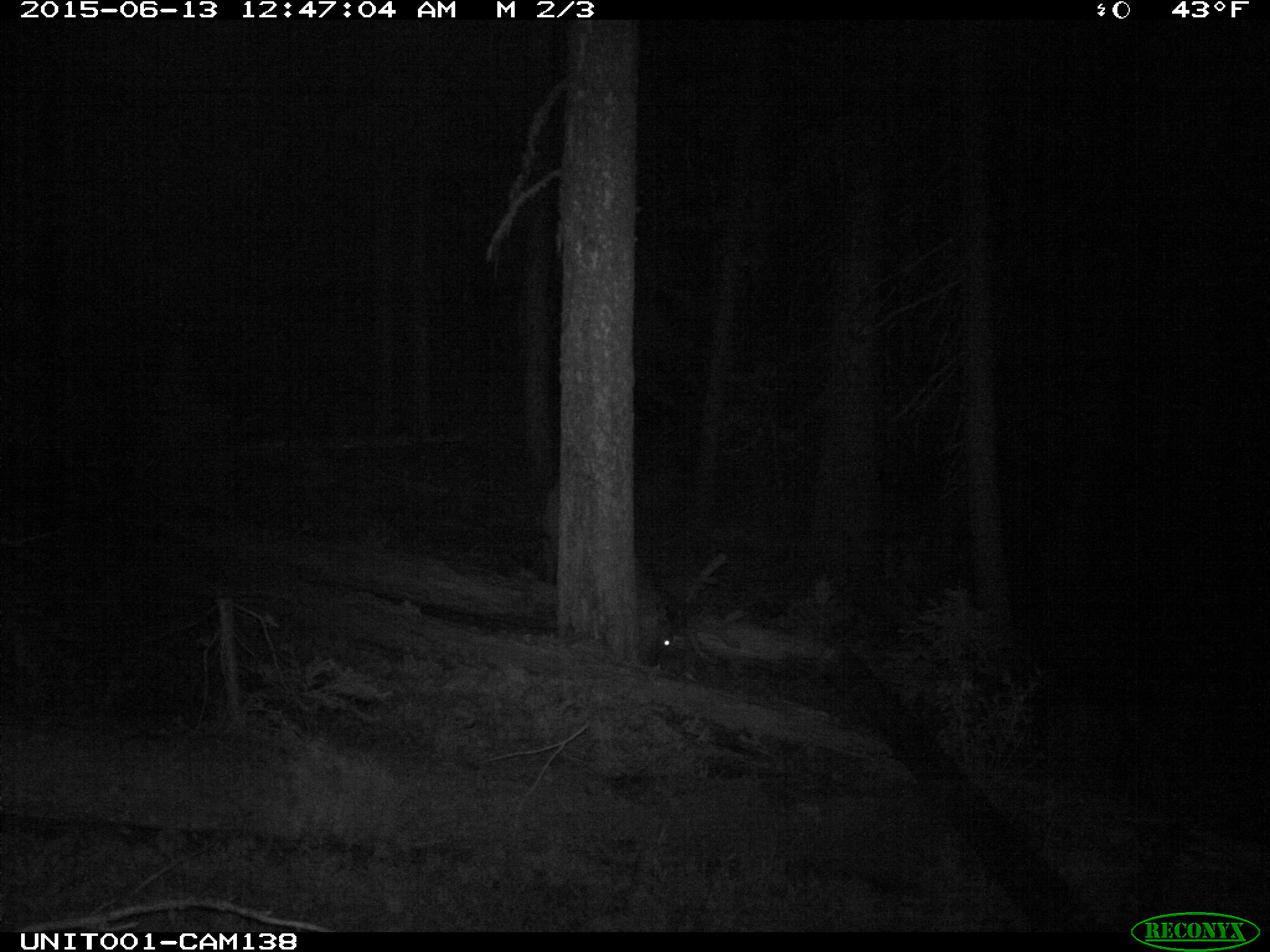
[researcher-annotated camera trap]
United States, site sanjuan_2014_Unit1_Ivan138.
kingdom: Animalia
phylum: Chordata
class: Mammalia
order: Artiodactyla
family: Cervidae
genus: Cervus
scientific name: Cervus elaphus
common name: red deer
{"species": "Cervus elaphus (red deer)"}